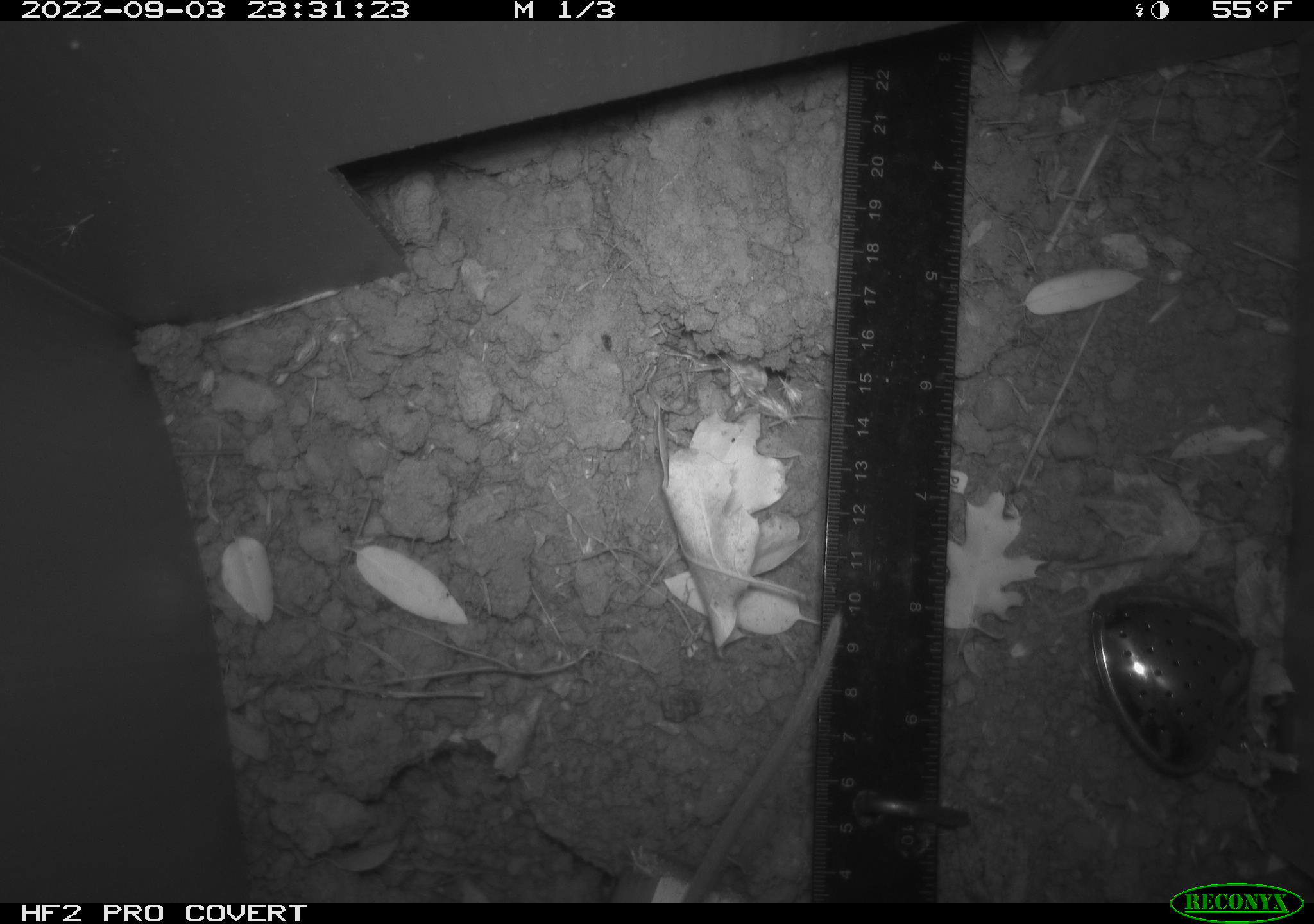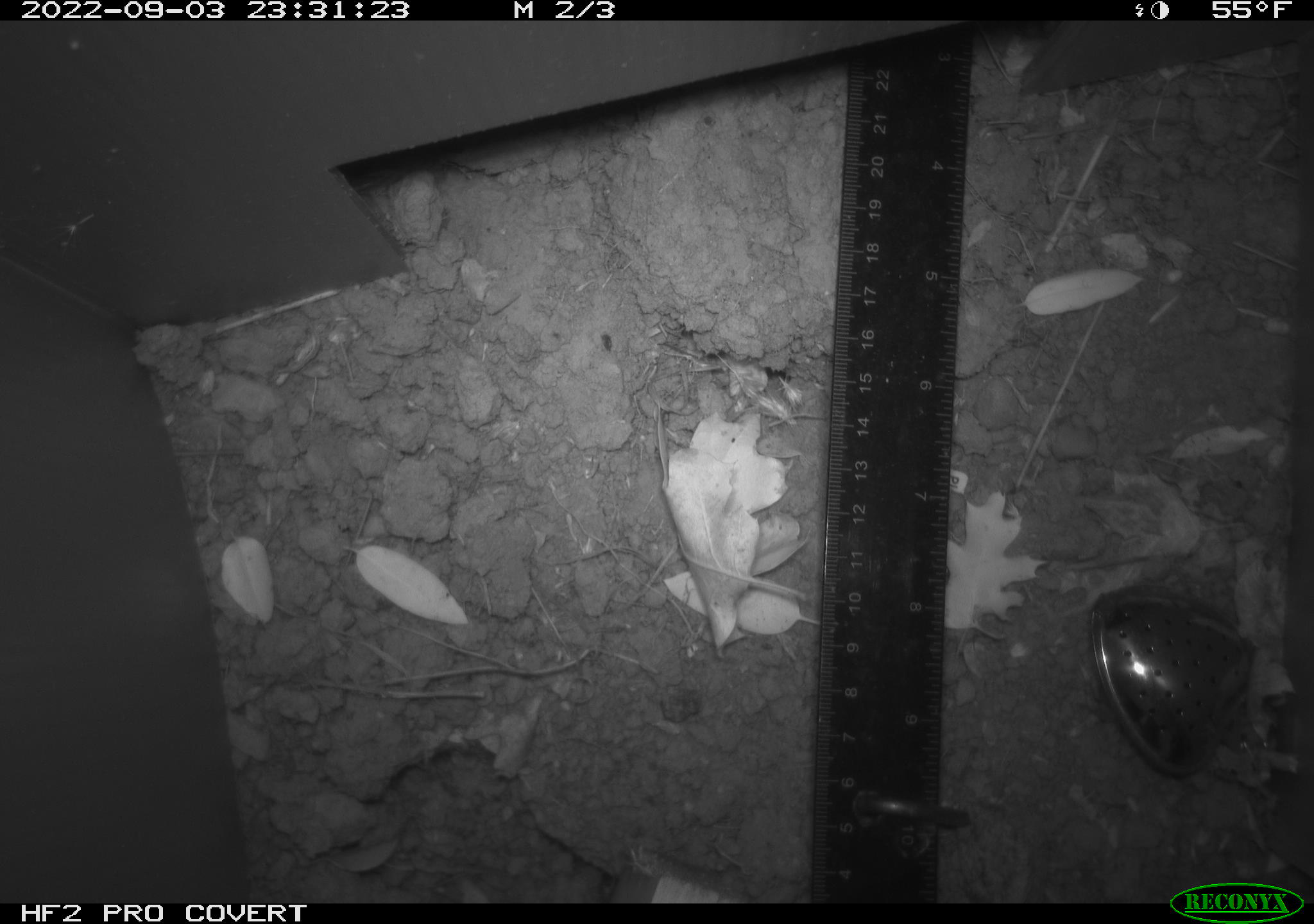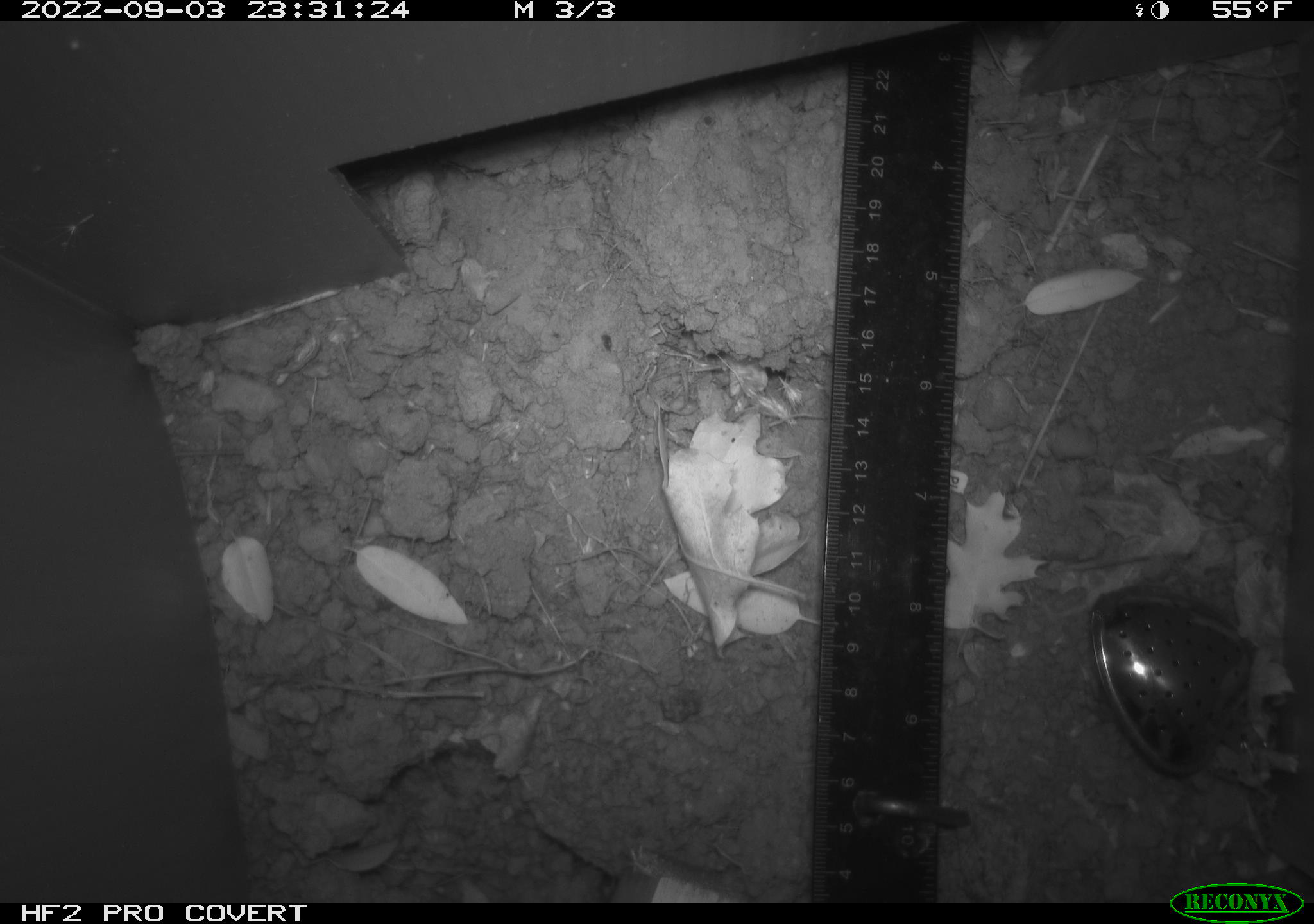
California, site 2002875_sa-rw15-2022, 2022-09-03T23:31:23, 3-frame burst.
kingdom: Animalia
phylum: Chordata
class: Mammalia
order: Rodentia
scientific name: Rodentia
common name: rodent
Rodent (Rodentia).